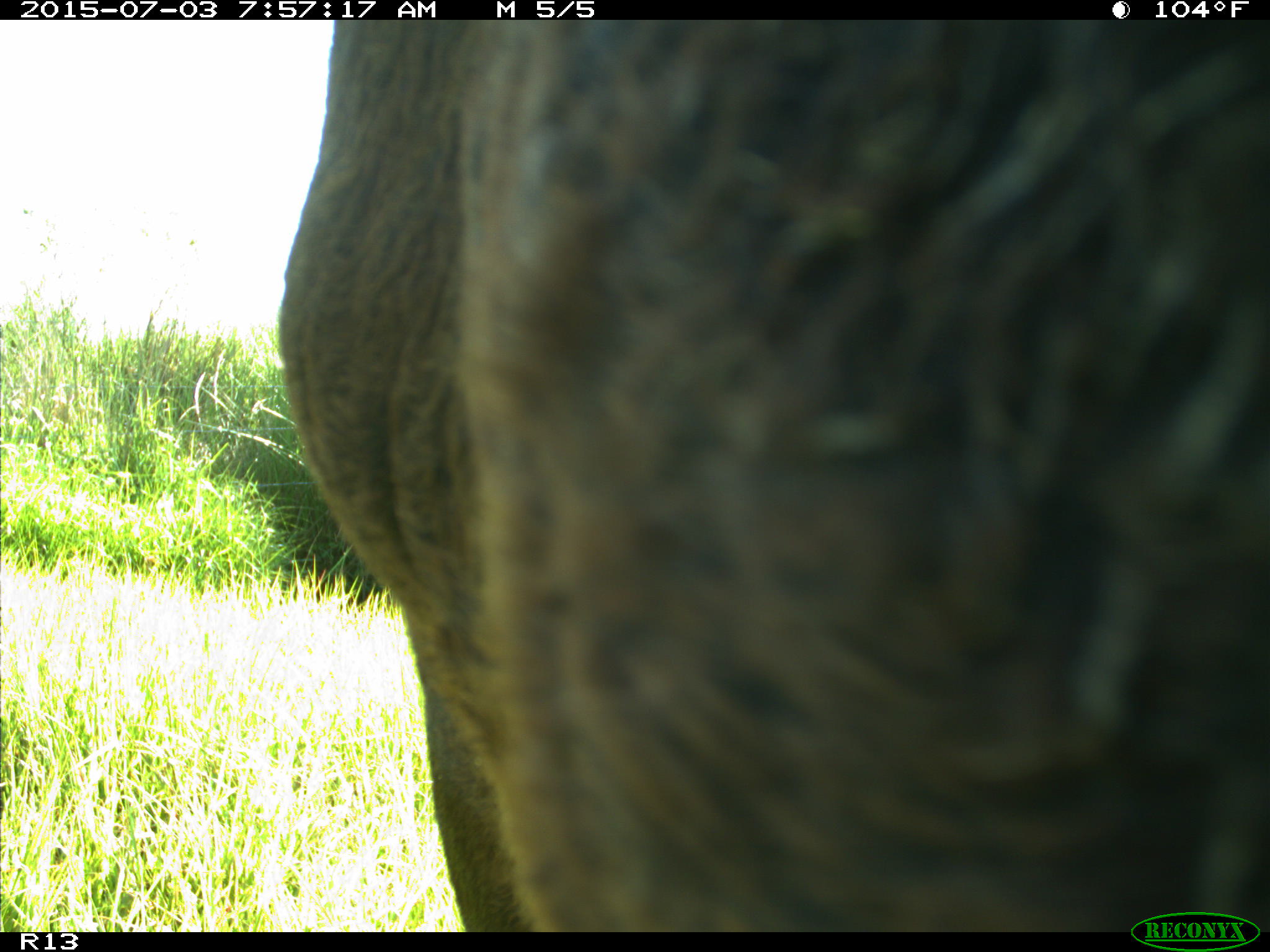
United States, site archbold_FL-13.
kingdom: Animalia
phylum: Chordata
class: Mammalia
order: Artiodactyla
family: Bovidae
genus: Bos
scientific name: Bos taurus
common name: domestic cow